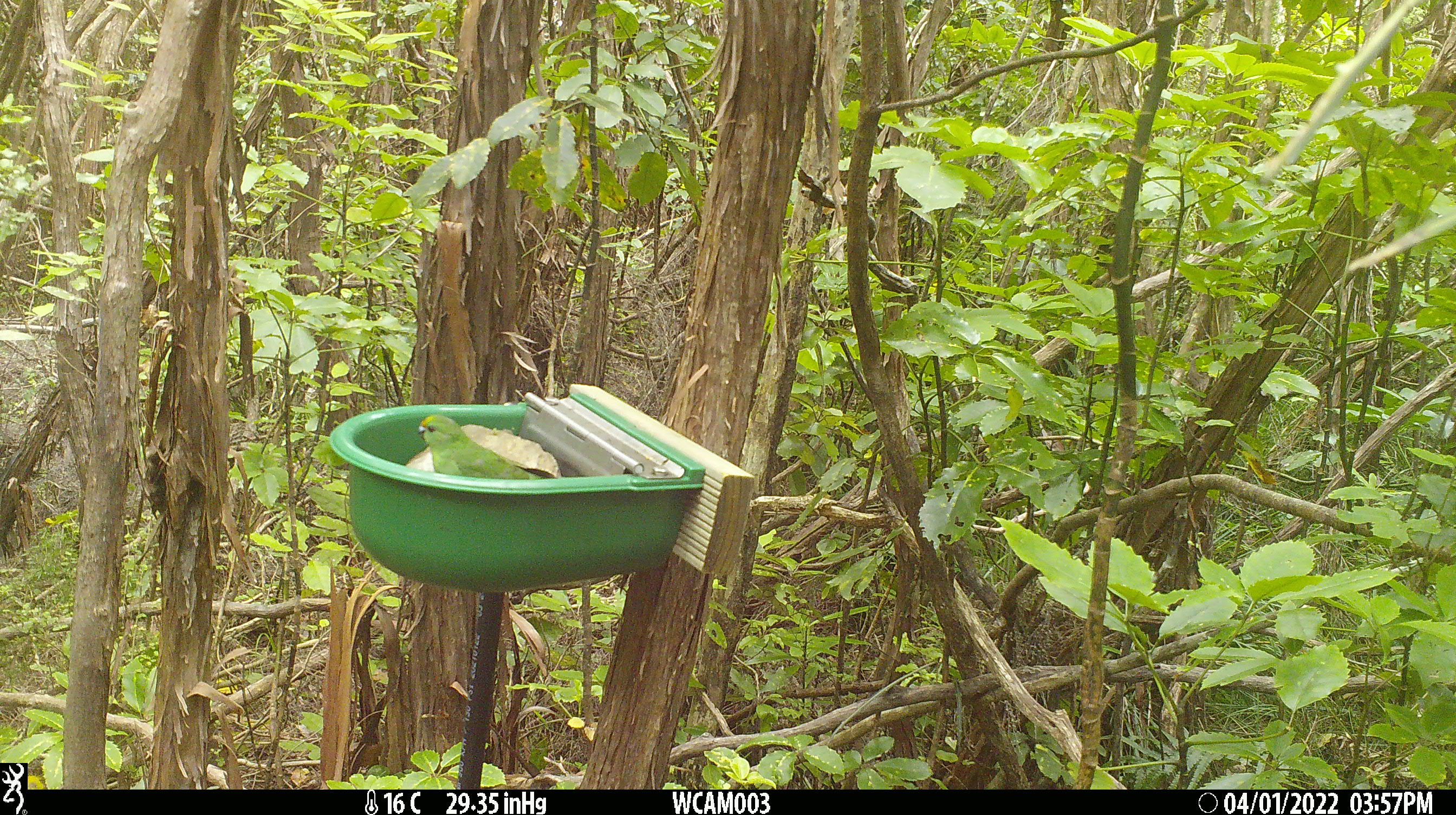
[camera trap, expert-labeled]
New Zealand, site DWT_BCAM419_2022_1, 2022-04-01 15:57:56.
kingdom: Animalia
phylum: Chordata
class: Aves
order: Psittaciformes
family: Psittaculidae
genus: Cyanoramphus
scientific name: Cyanoramphus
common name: parakeet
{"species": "parakeet (Cyanoramphus)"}